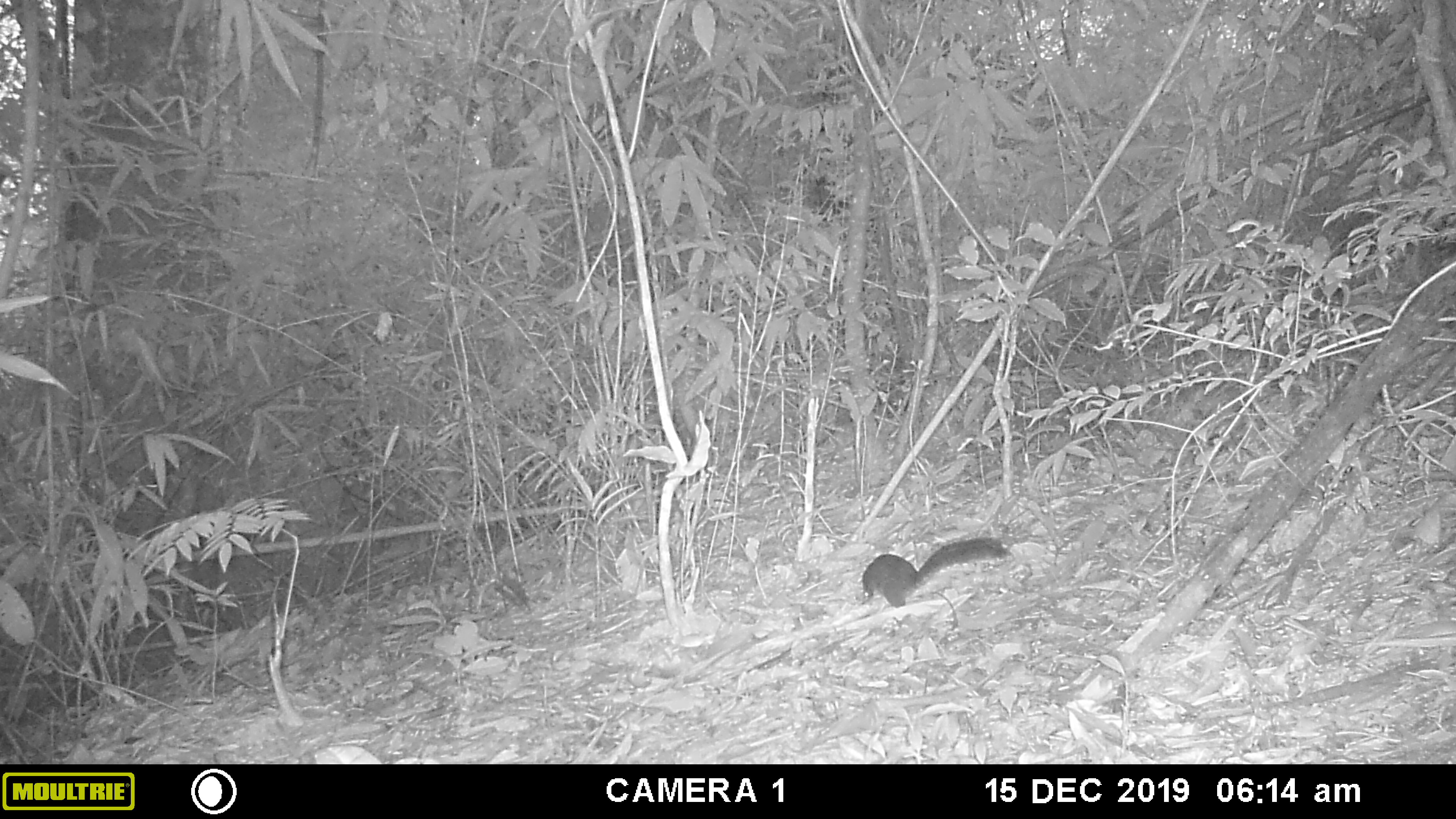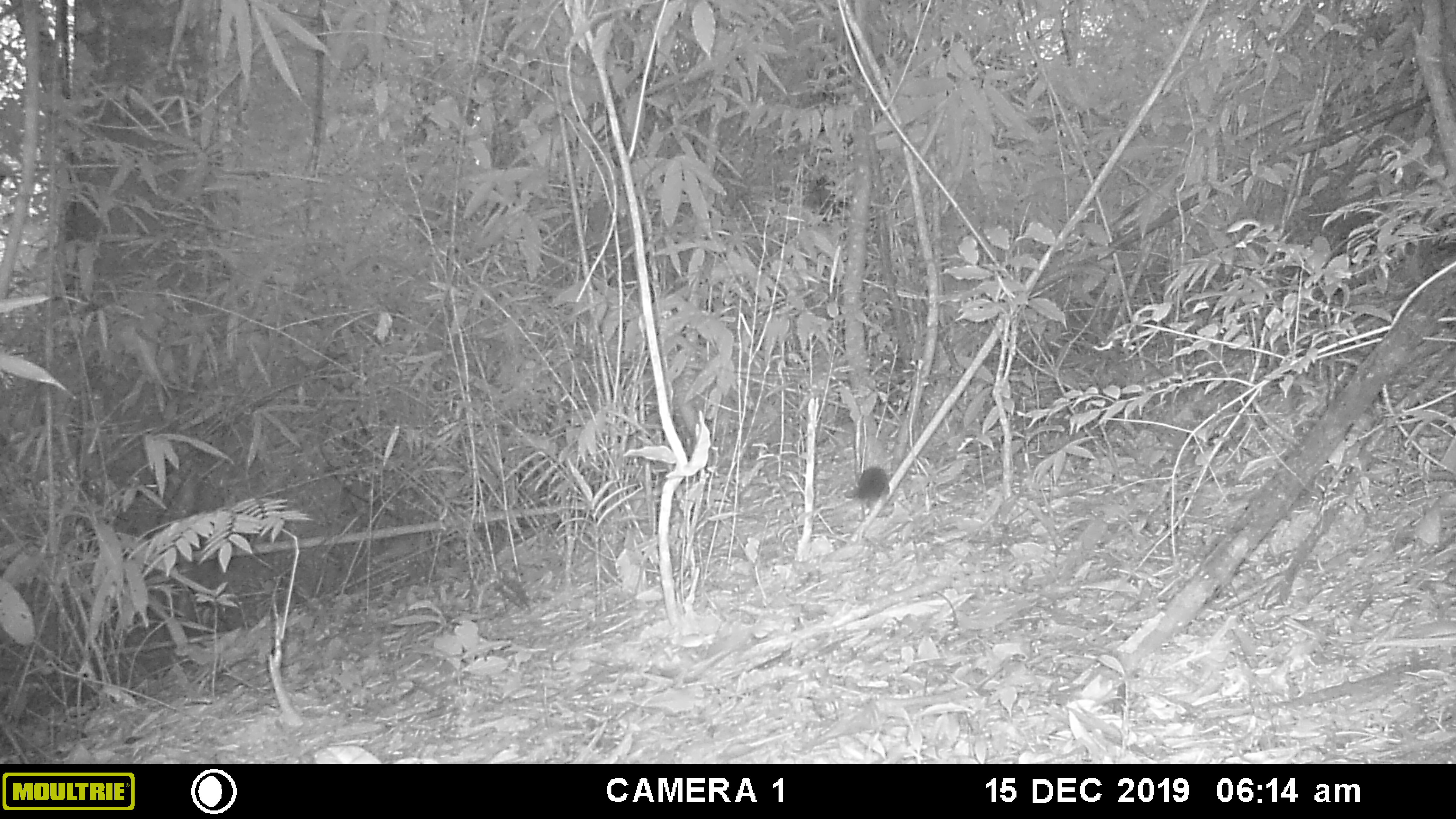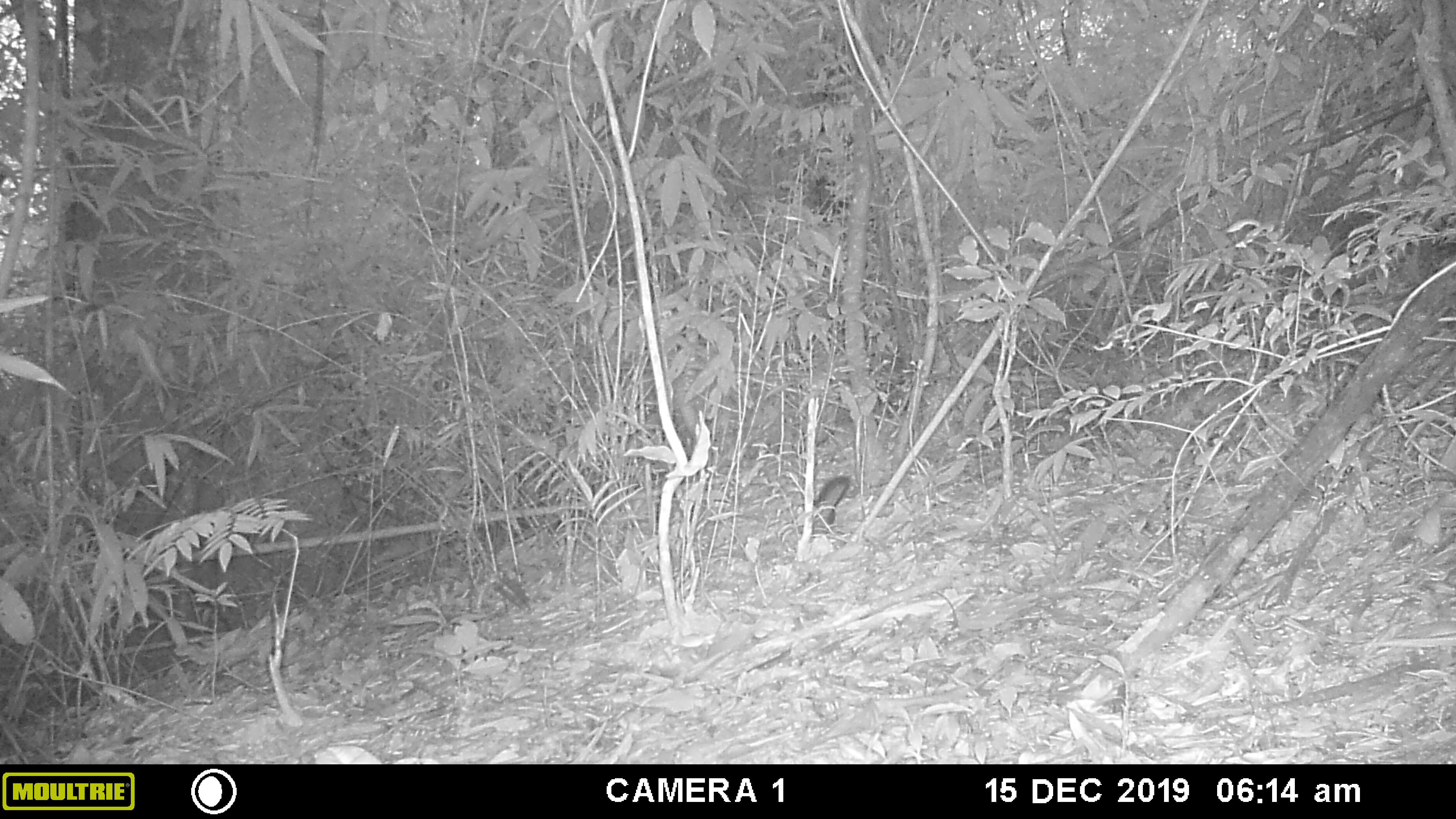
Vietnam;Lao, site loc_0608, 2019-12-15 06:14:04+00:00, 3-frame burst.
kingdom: Animalia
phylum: Chordata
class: Mammalia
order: Rodentia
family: Sciuridae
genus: Dremomys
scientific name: Dremomys rufigenis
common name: red-cheeked squirrel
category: red cheeked squirrel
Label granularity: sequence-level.